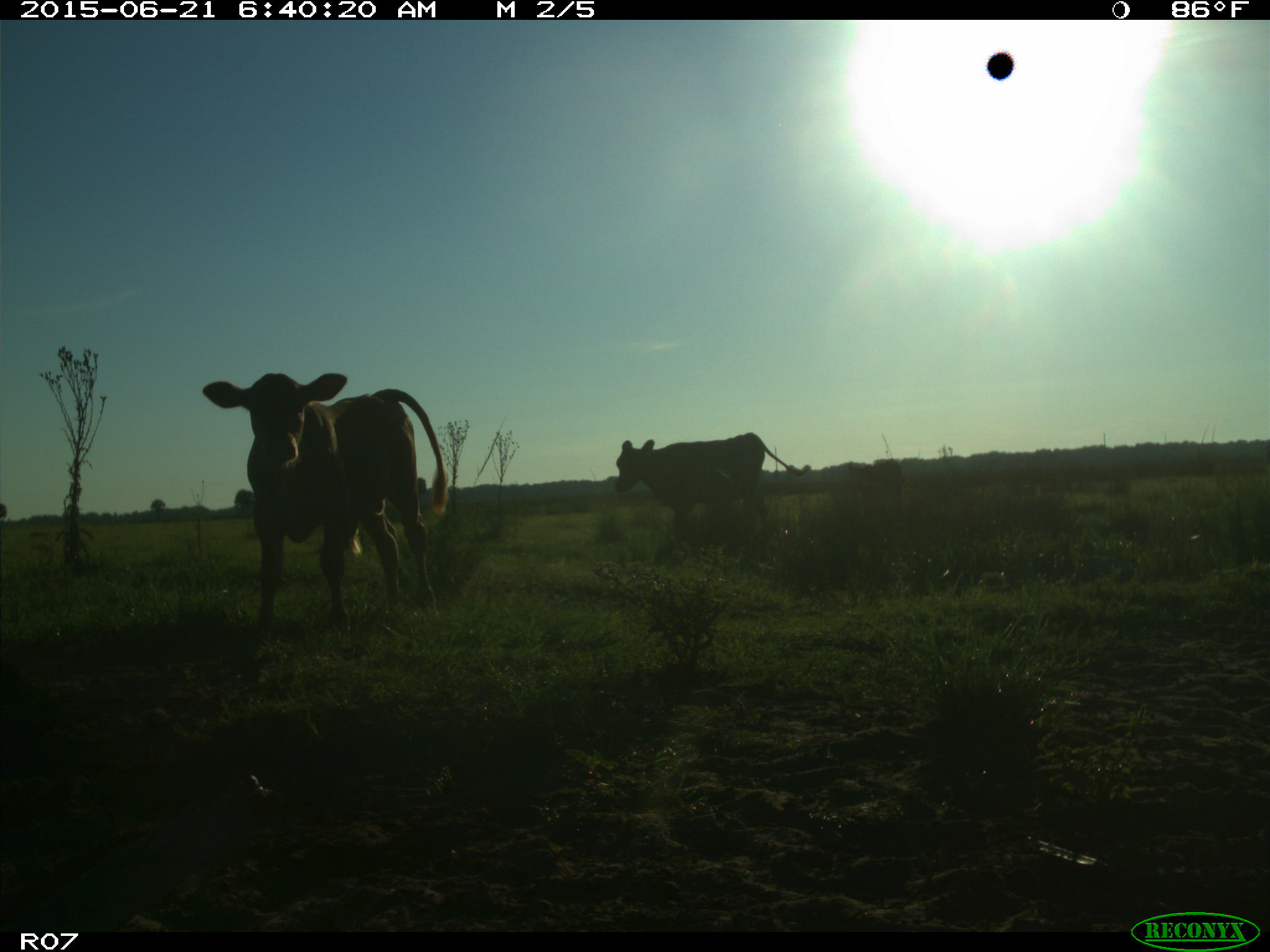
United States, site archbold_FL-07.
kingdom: Animalia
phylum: Chordata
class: Mammalia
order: Artiodactyla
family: Bovidae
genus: Bos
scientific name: Bos taurus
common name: domestic cow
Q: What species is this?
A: Bos taurus (domestic cow).